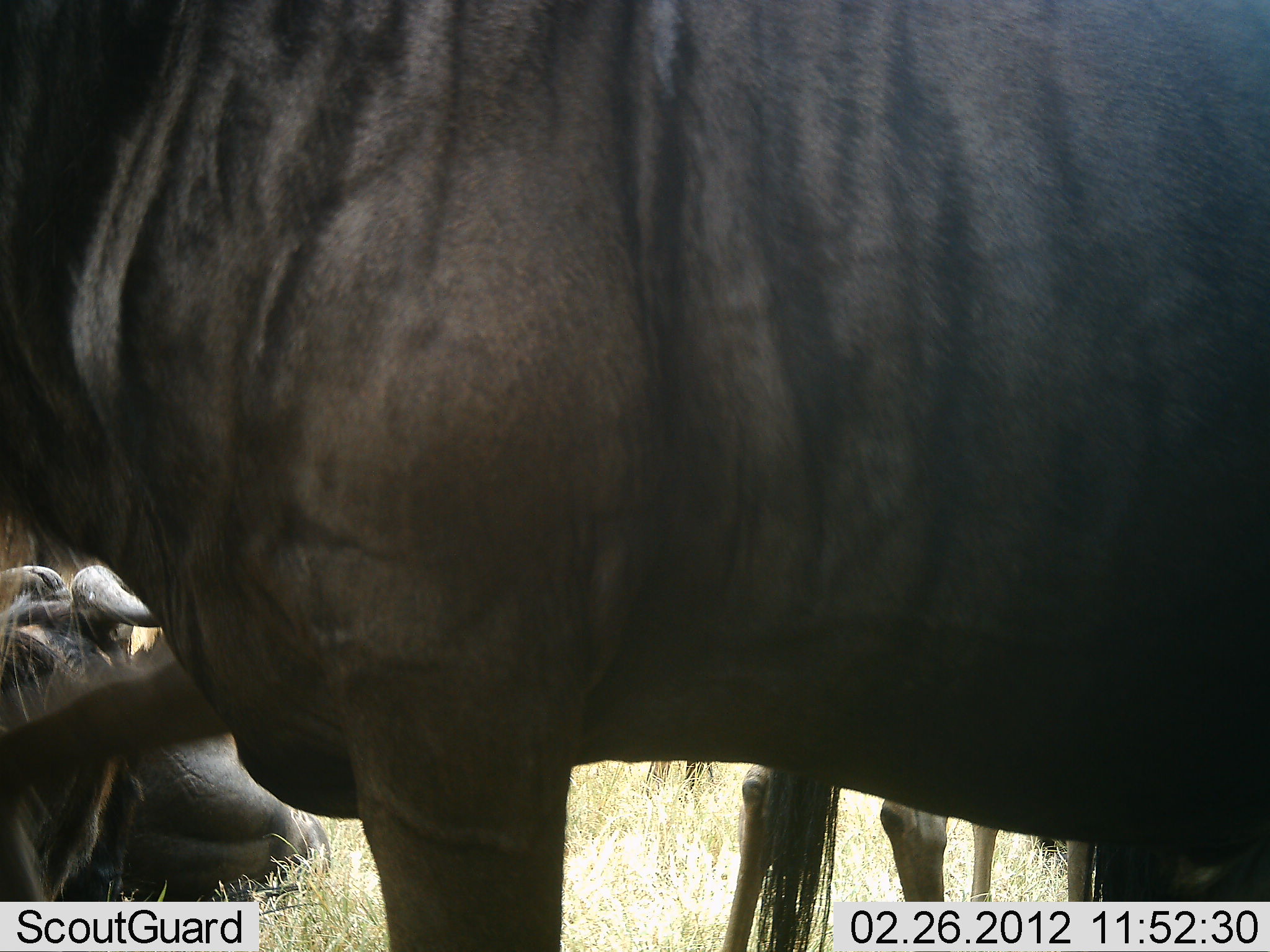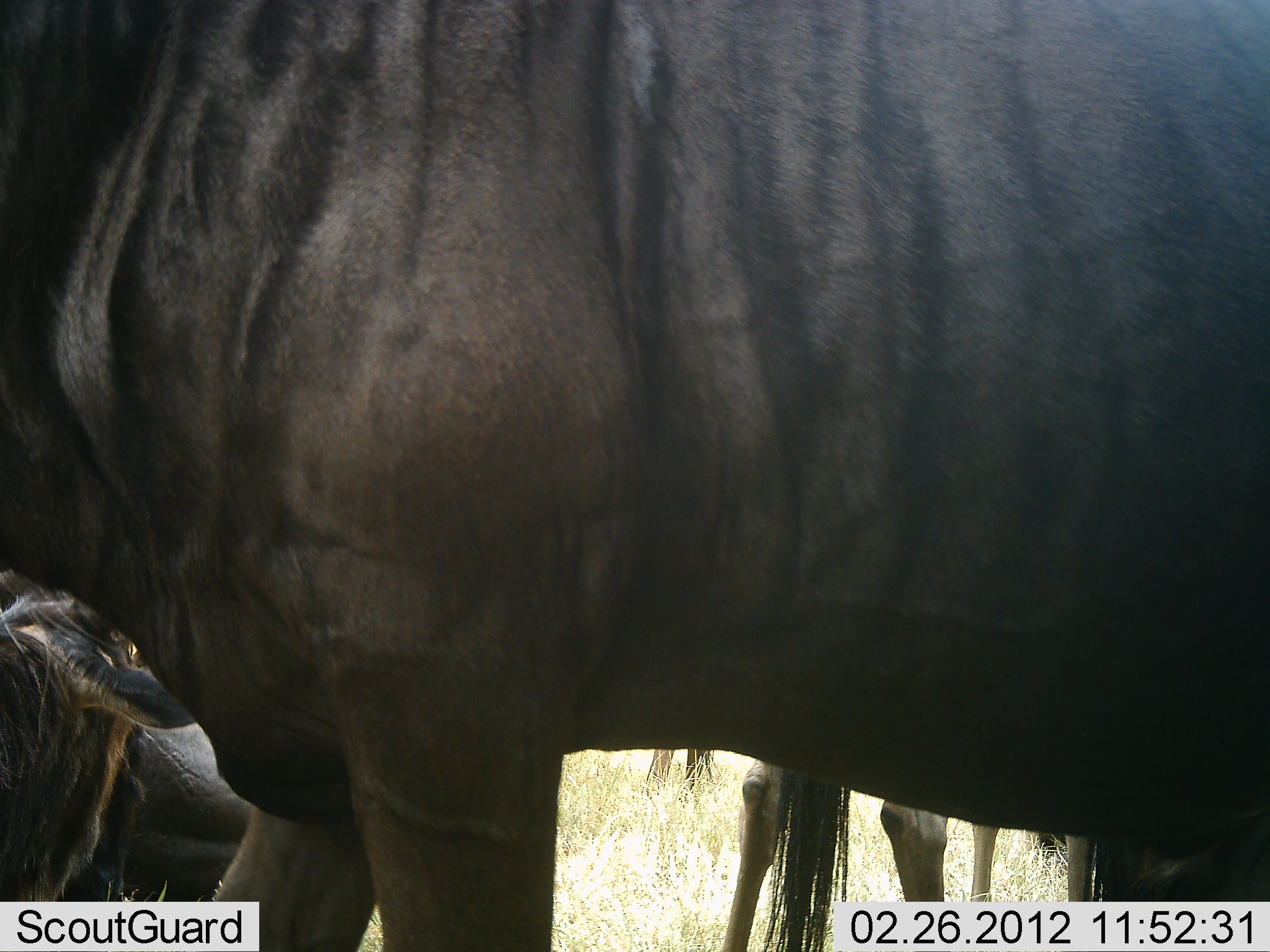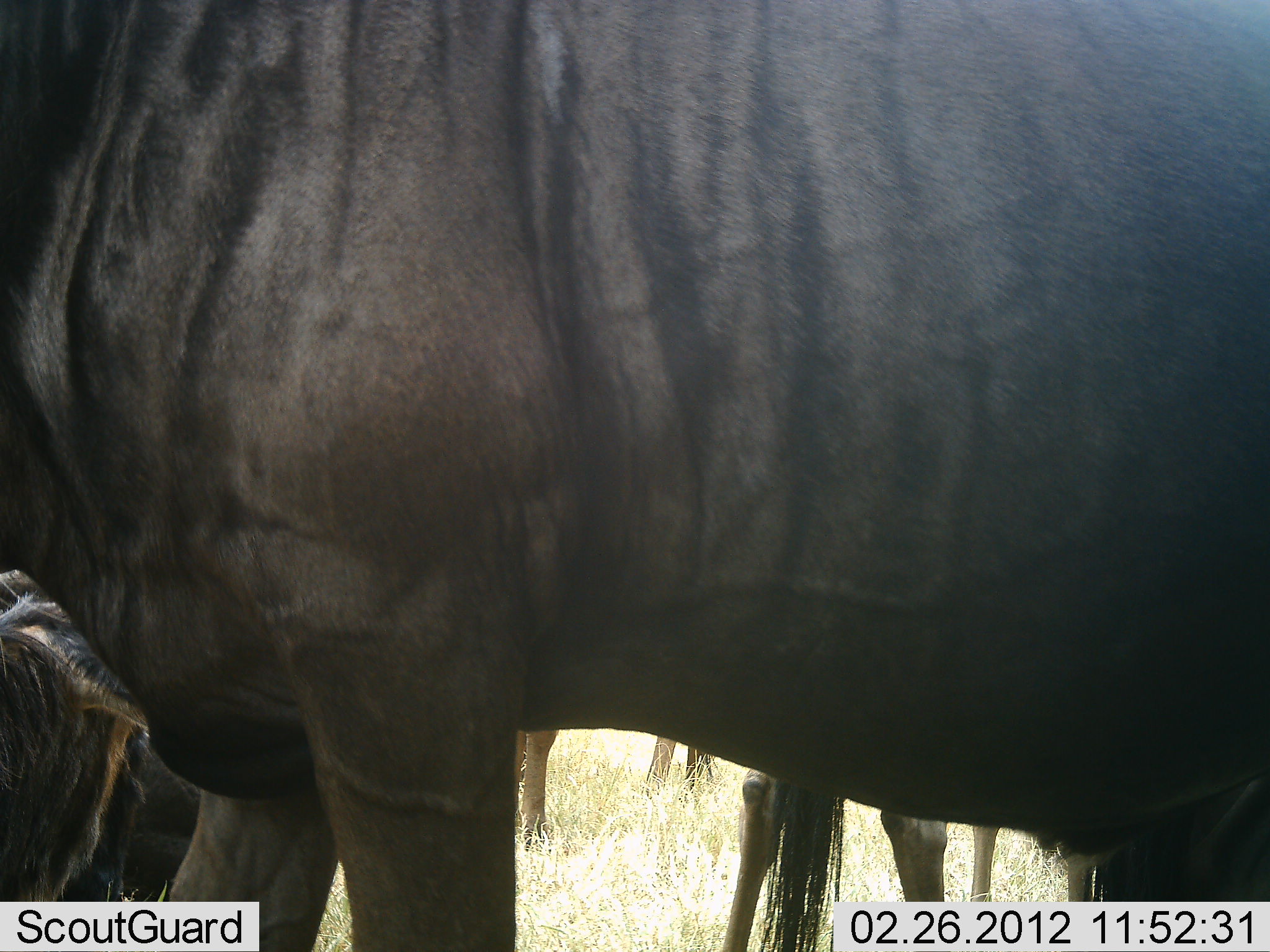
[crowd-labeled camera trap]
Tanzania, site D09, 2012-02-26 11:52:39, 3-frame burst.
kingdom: Animalia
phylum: Chordata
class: Mammalia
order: Artiodactyla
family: Bovidae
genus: Connochaetes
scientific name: Connochaetes taurinus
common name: blue wildebeest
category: wildebeest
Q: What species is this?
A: Wildebeest (blue wildebeest) (Connochaetes taurinus).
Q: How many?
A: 3.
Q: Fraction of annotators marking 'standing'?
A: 93%.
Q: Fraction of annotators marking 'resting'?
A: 64%.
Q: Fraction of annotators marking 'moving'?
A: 0%.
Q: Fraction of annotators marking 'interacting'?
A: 0%.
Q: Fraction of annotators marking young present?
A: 0%.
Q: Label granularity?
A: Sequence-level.